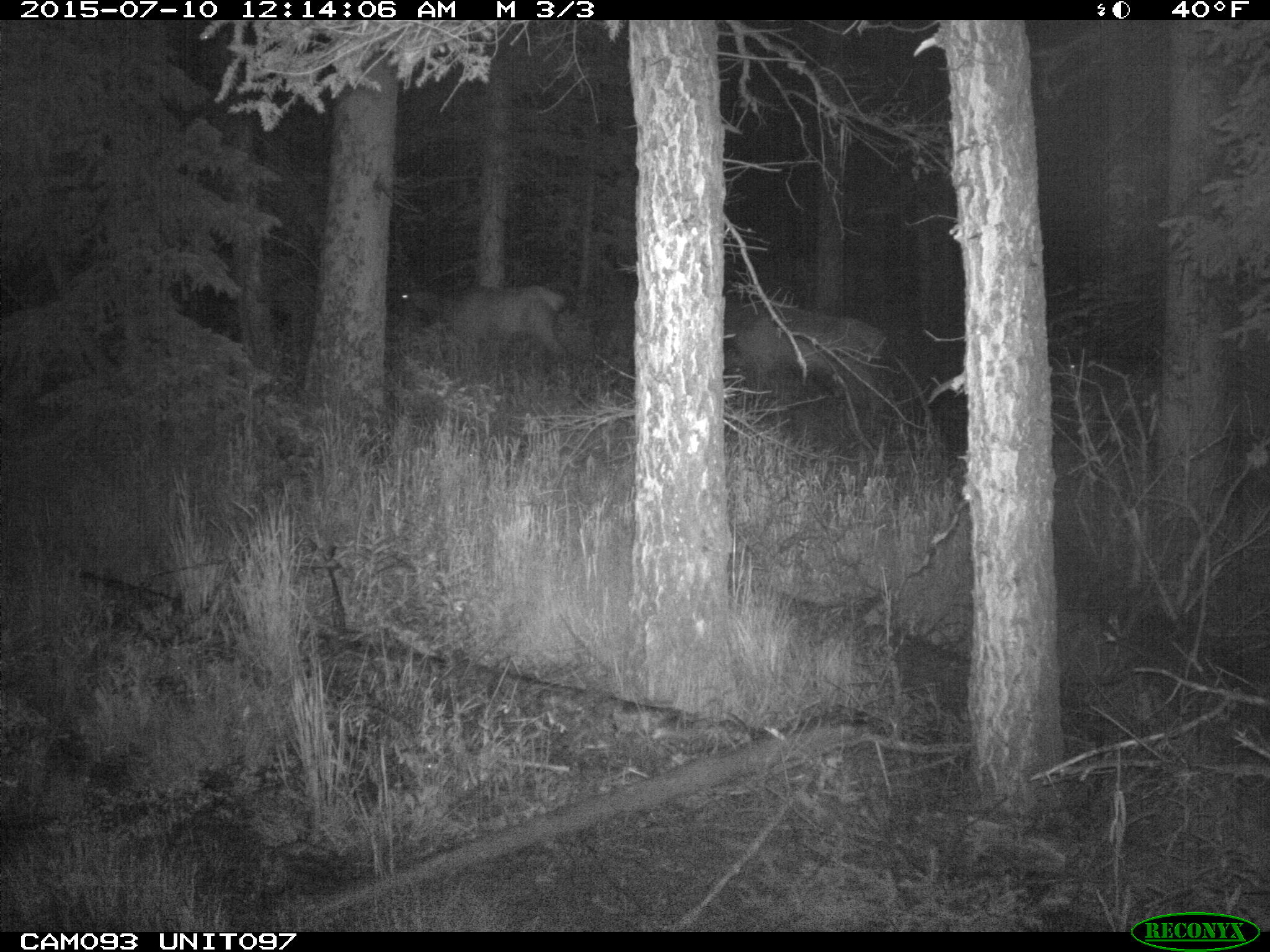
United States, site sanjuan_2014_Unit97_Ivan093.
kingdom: Animalia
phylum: Chordata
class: Mammalia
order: Artiodactyla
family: Cervidae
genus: Cervus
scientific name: Cervus elaphus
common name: red deer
Cervus elaphus (red deer).